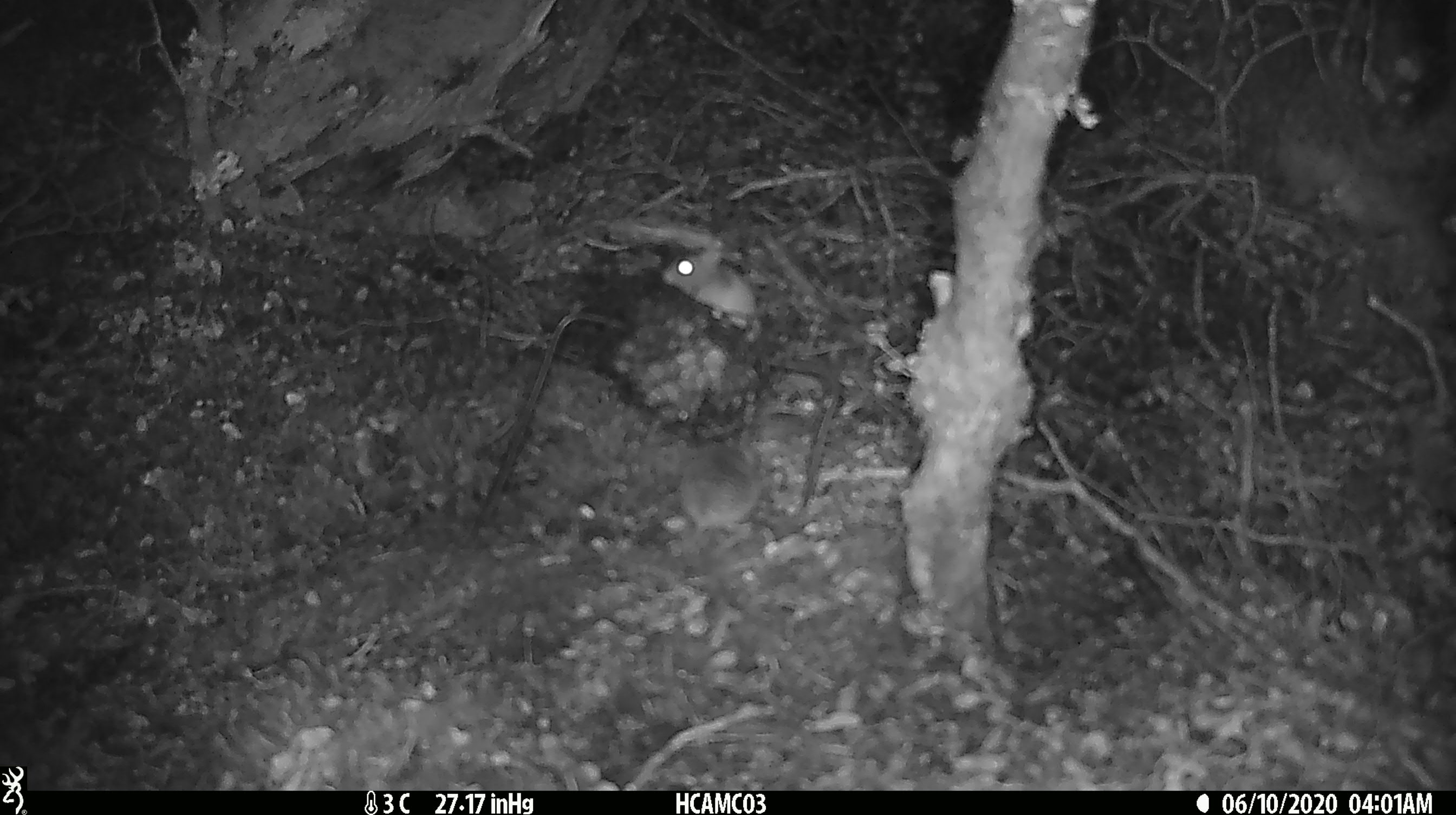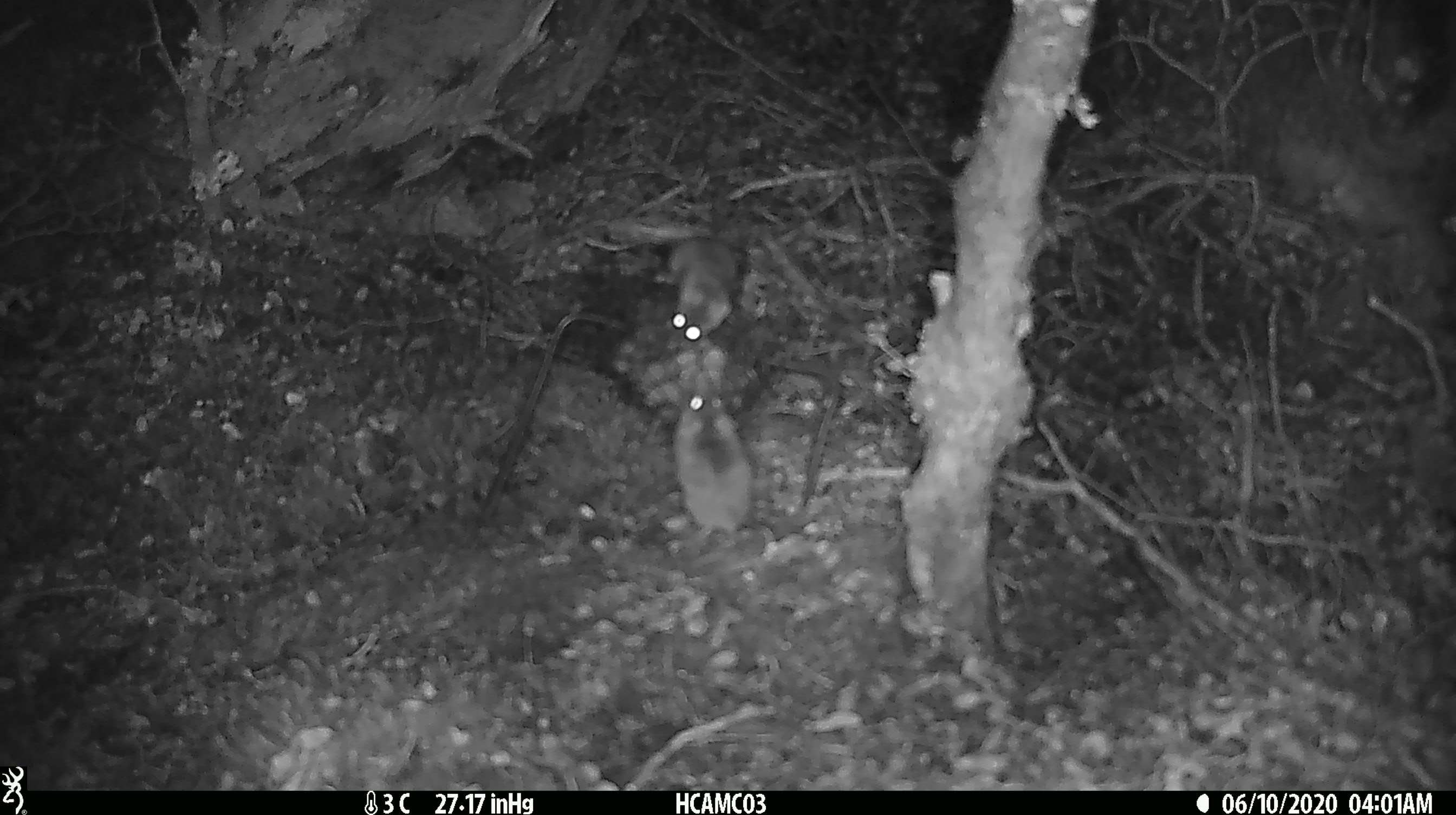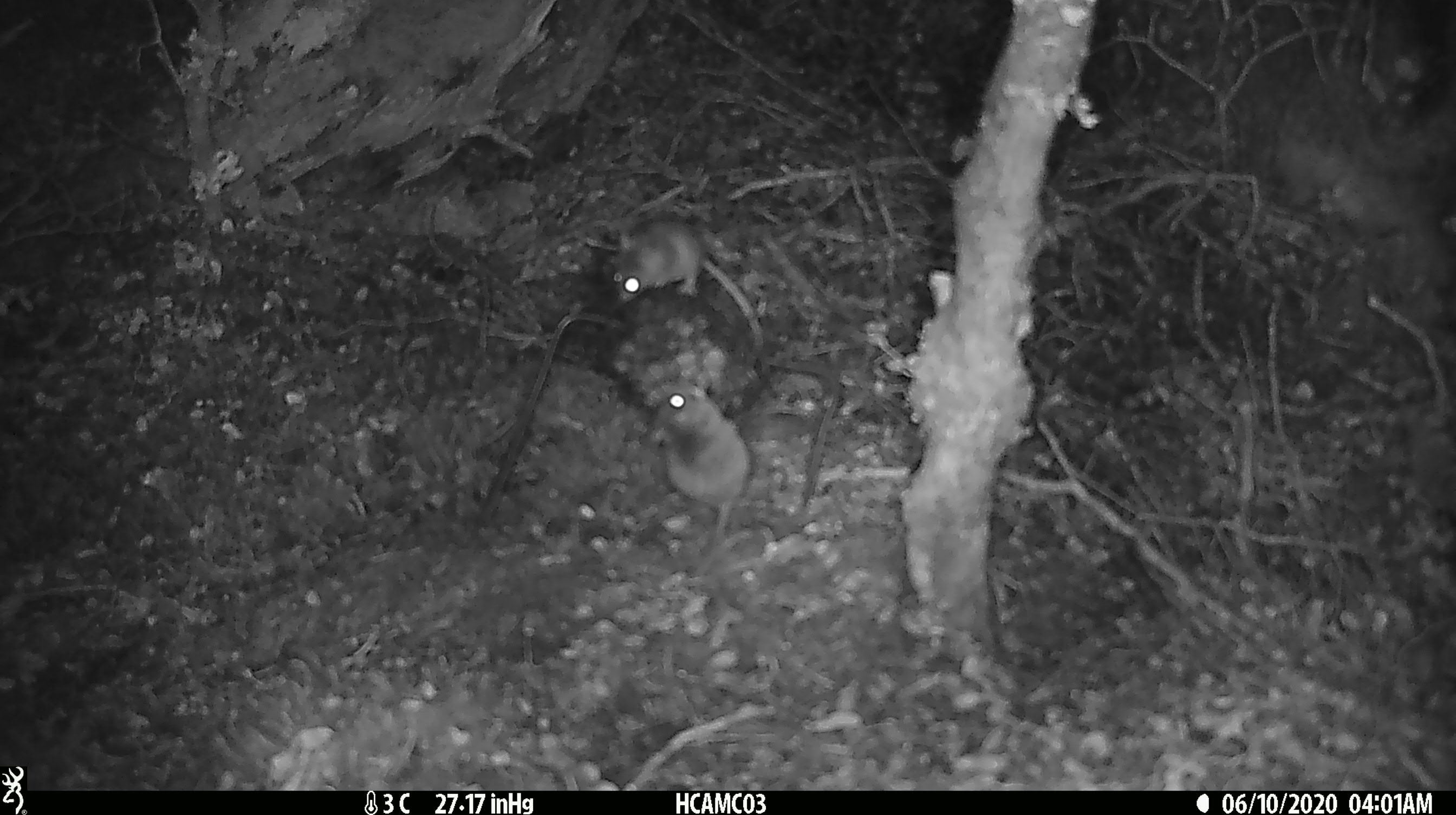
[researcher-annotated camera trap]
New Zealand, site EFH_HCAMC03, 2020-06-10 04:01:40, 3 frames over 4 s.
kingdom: Animalia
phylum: Chordata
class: Mammalia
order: Rodentia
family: Muridae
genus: Mus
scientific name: Mus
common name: mouse